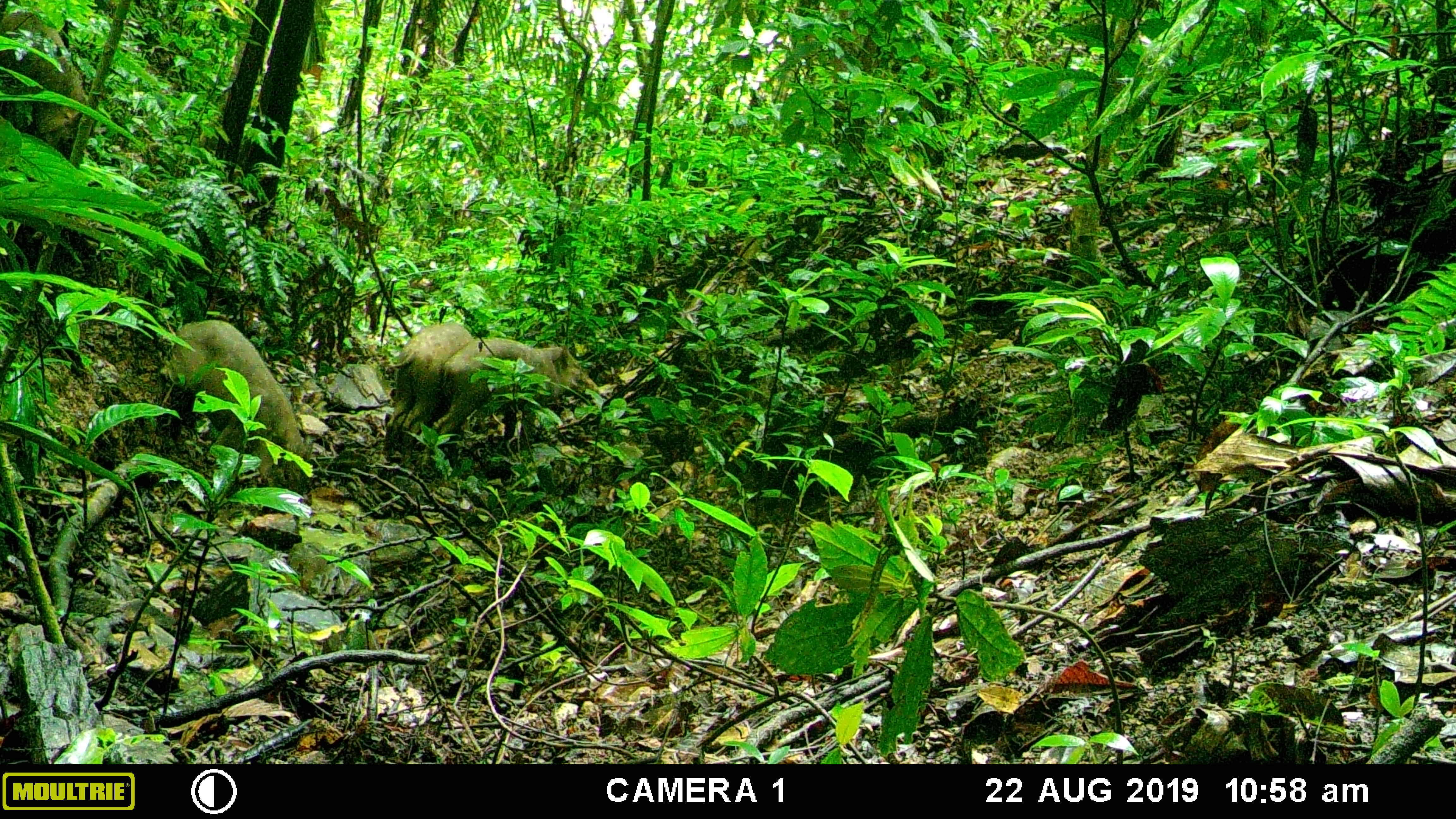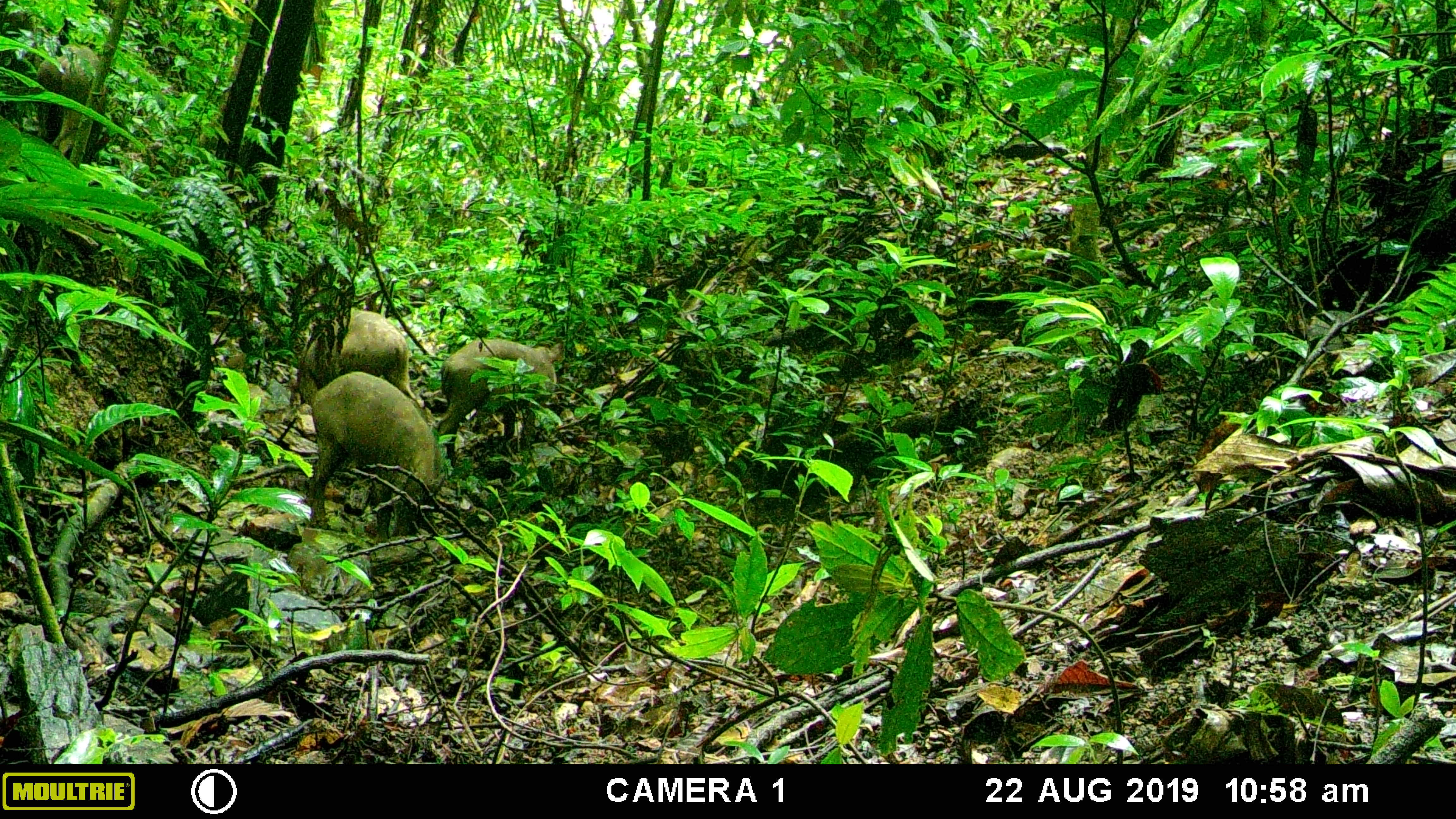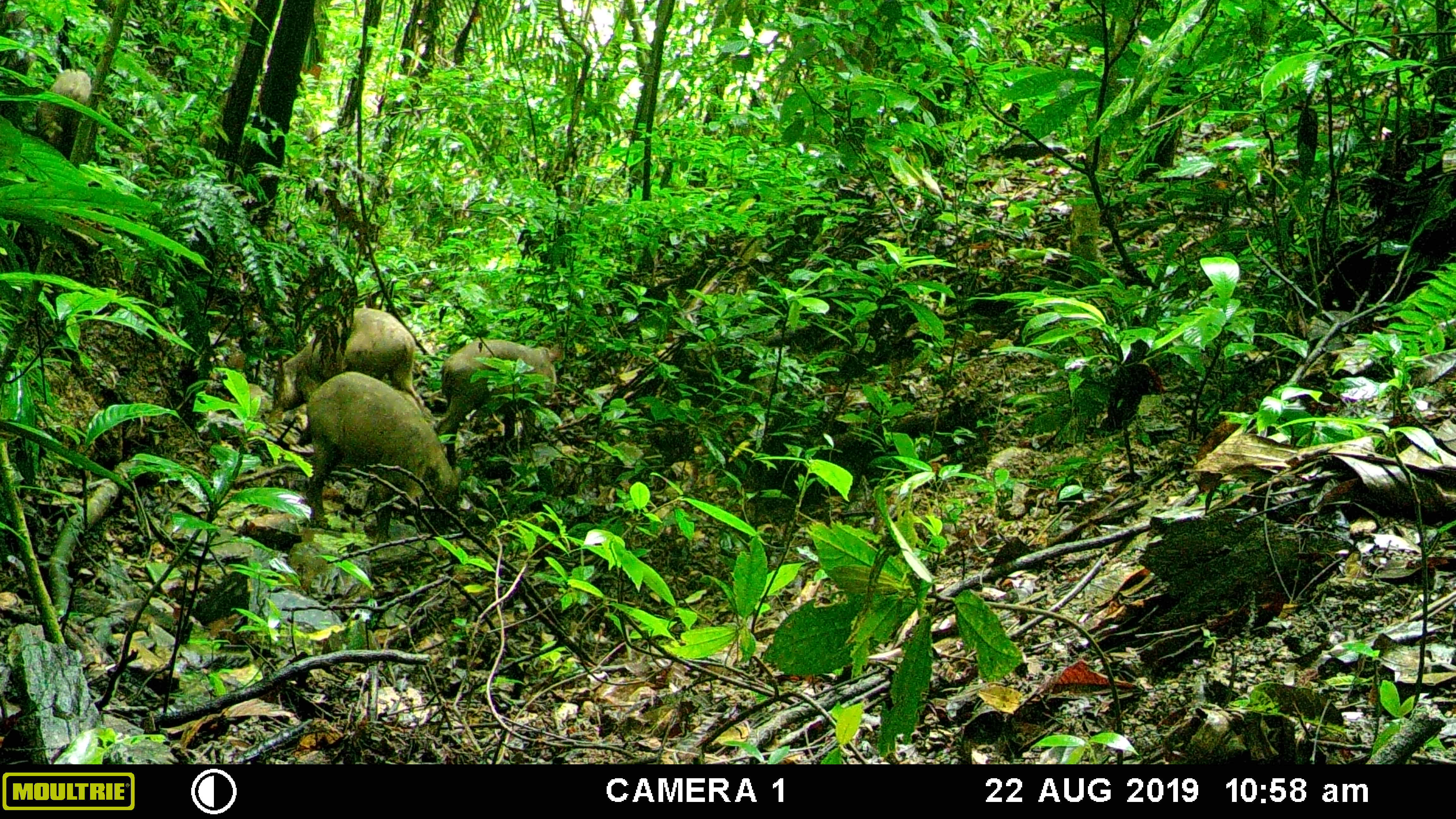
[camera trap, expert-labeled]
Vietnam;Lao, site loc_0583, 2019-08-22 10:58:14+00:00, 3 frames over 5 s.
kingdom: Animalia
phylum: Chordata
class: Mammalia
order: Artiodactyla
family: Suidae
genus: Sus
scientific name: Sus scrofa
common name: eurasian wild pig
Eurasian wild pig (Sus scrofa). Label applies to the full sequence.